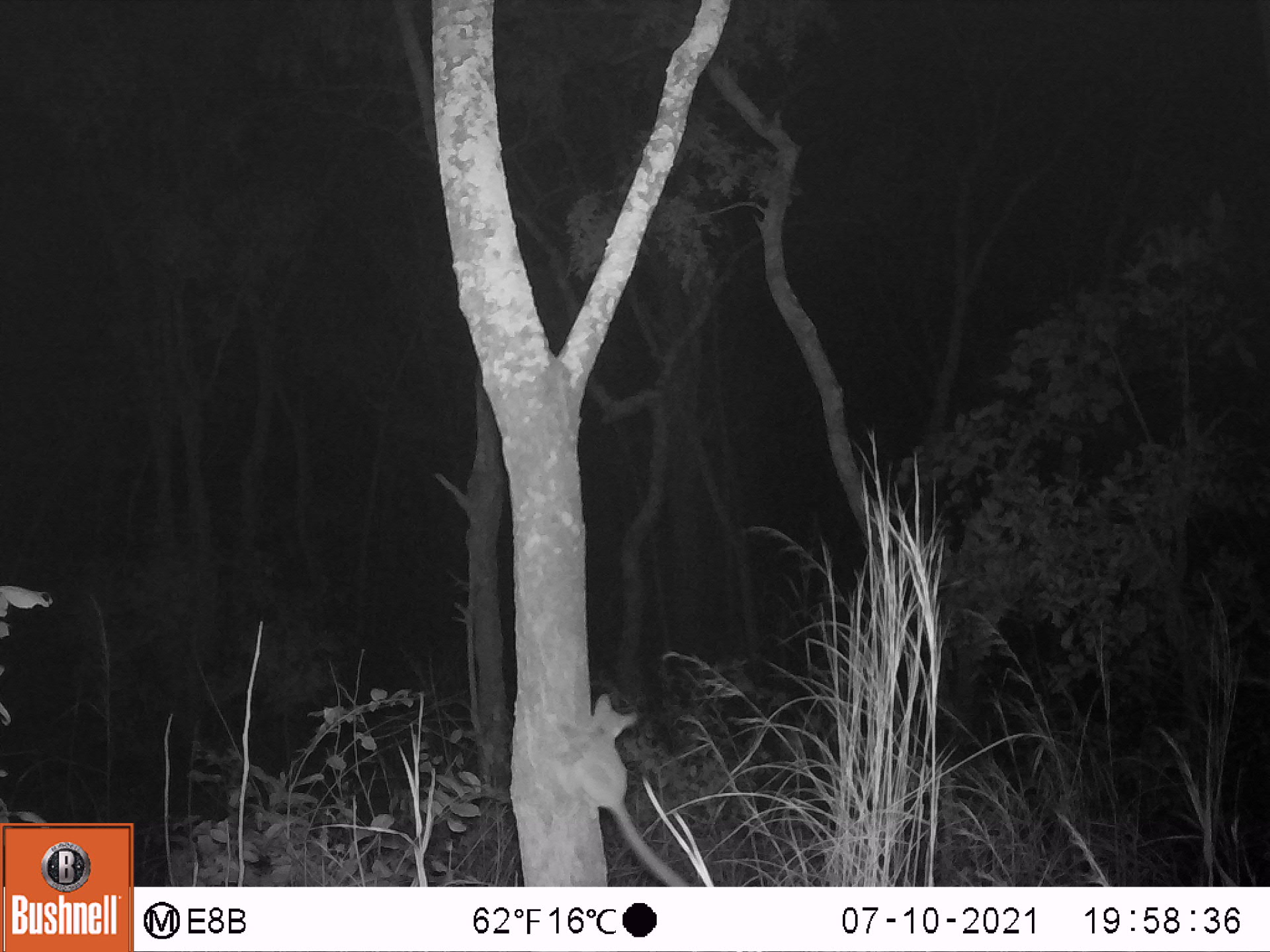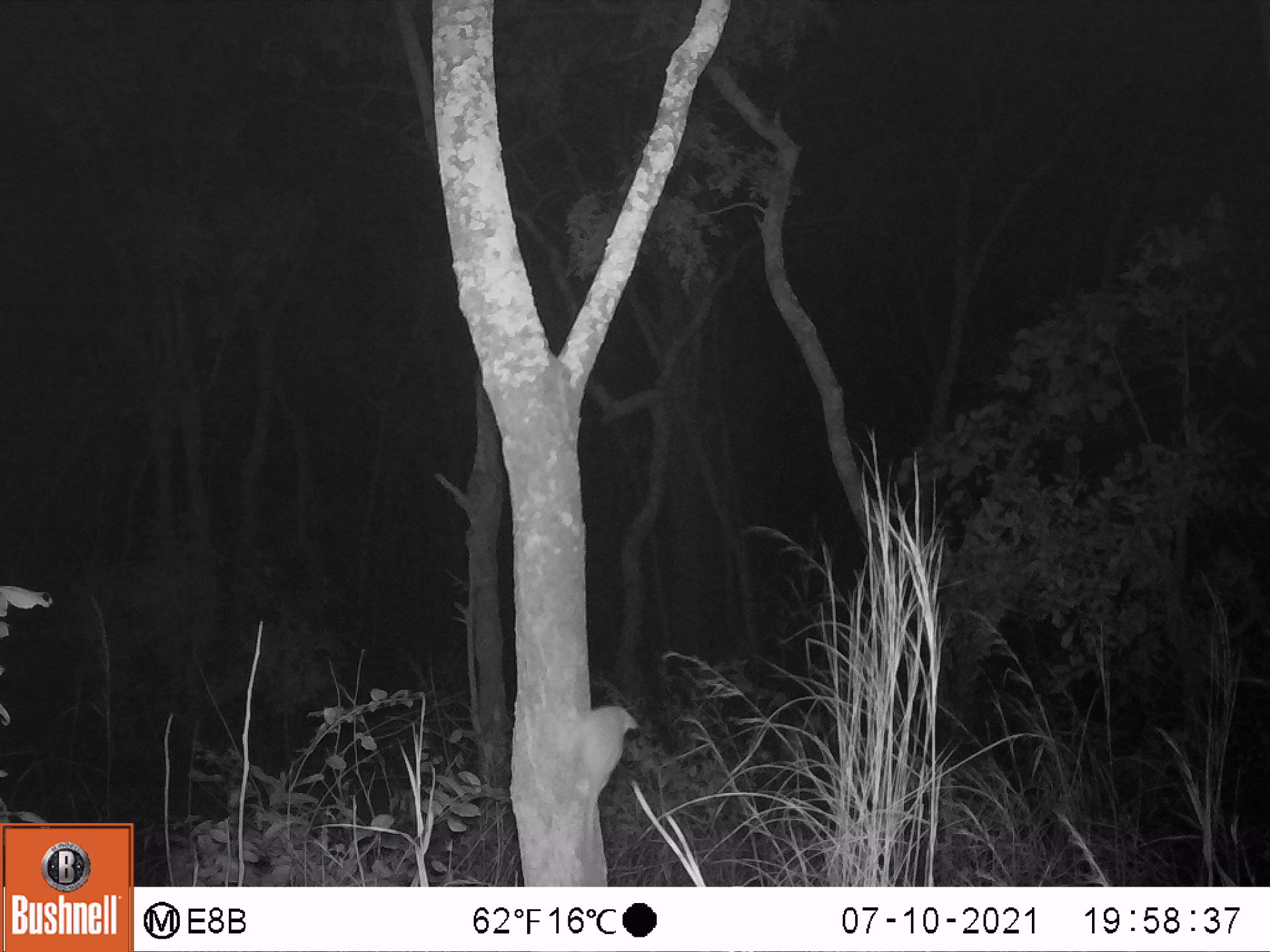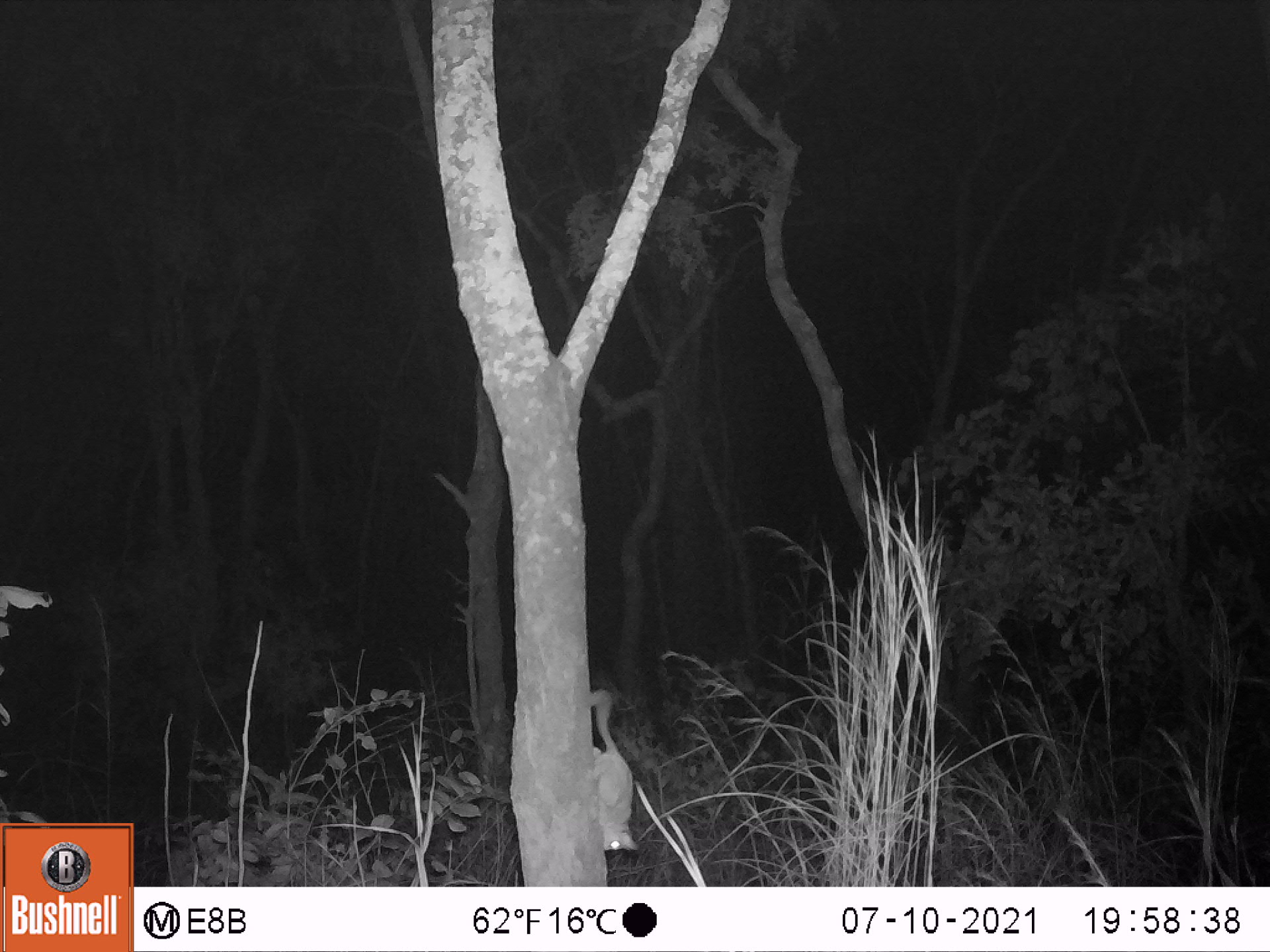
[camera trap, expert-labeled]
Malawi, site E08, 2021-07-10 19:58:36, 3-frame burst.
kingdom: Animalia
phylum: Chordata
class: Mammalia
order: Primates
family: Galagidae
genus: Galago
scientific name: Galago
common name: lesser bushbabies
Galago (lesser bushbabies), count 1.